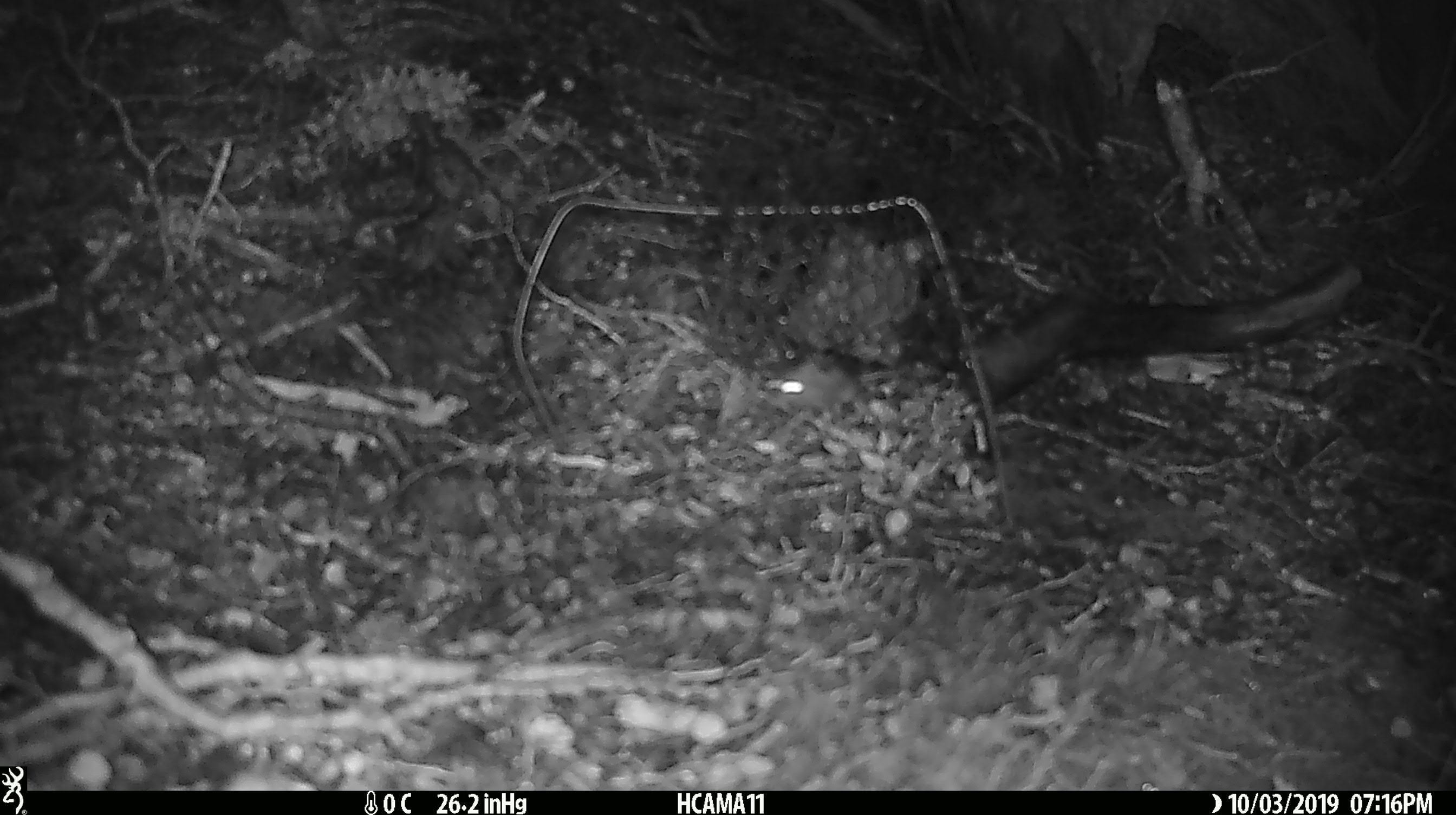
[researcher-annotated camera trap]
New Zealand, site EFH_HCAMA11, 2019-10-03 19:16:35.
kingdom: Animalia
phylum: Chordata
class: Mammalia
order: Rodentia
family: Muridae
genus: Mus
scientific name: Mus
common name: mouse